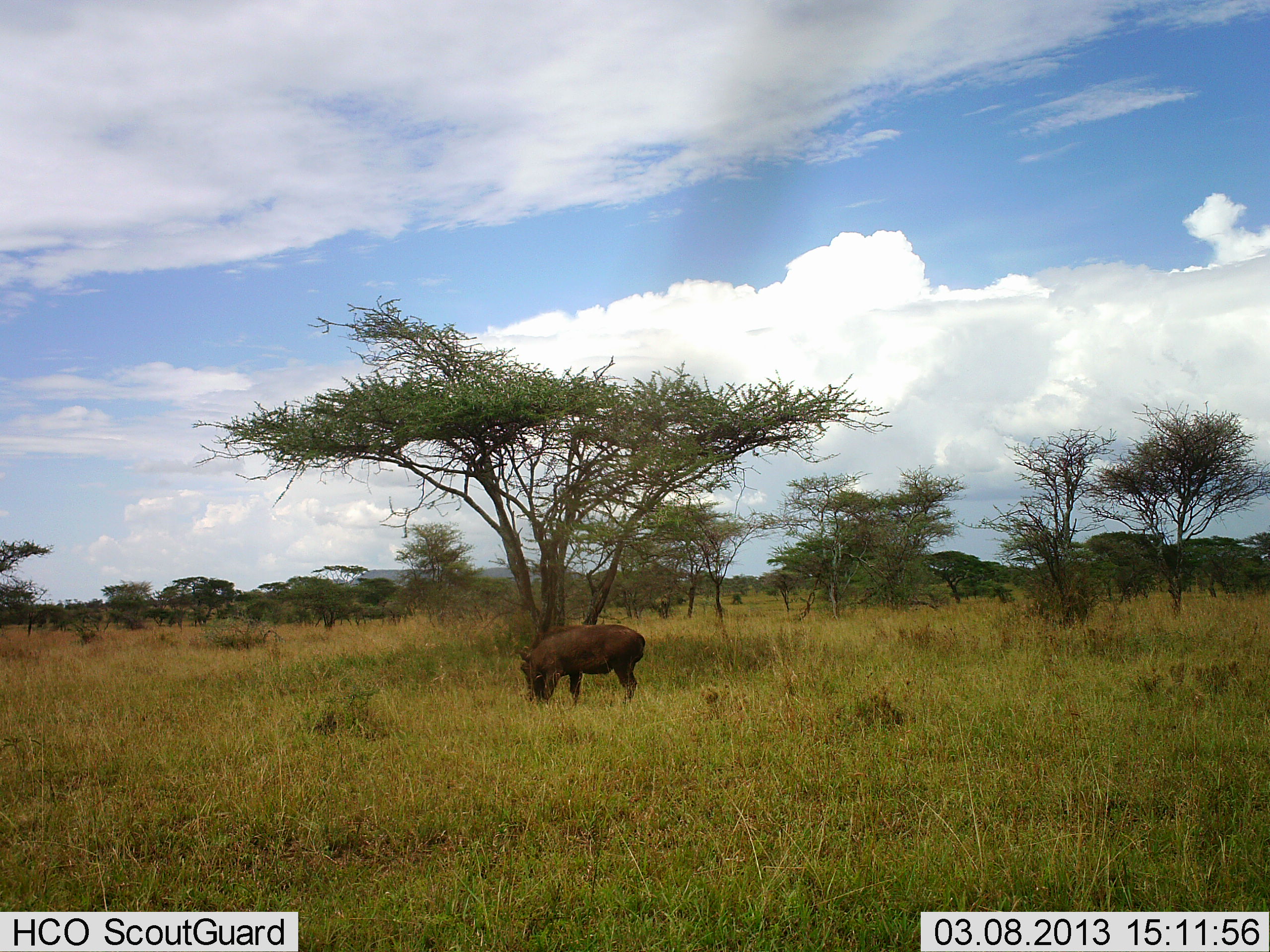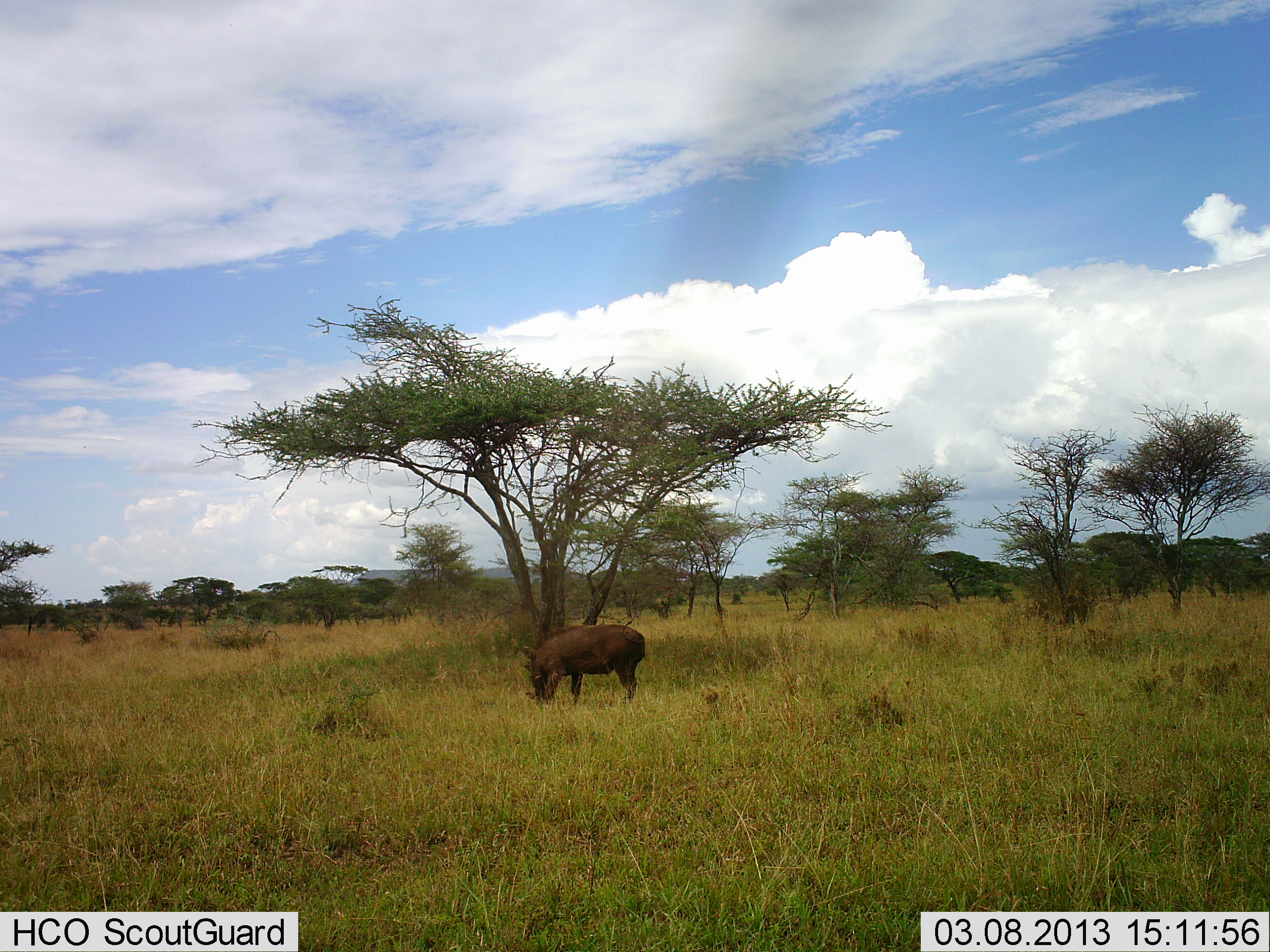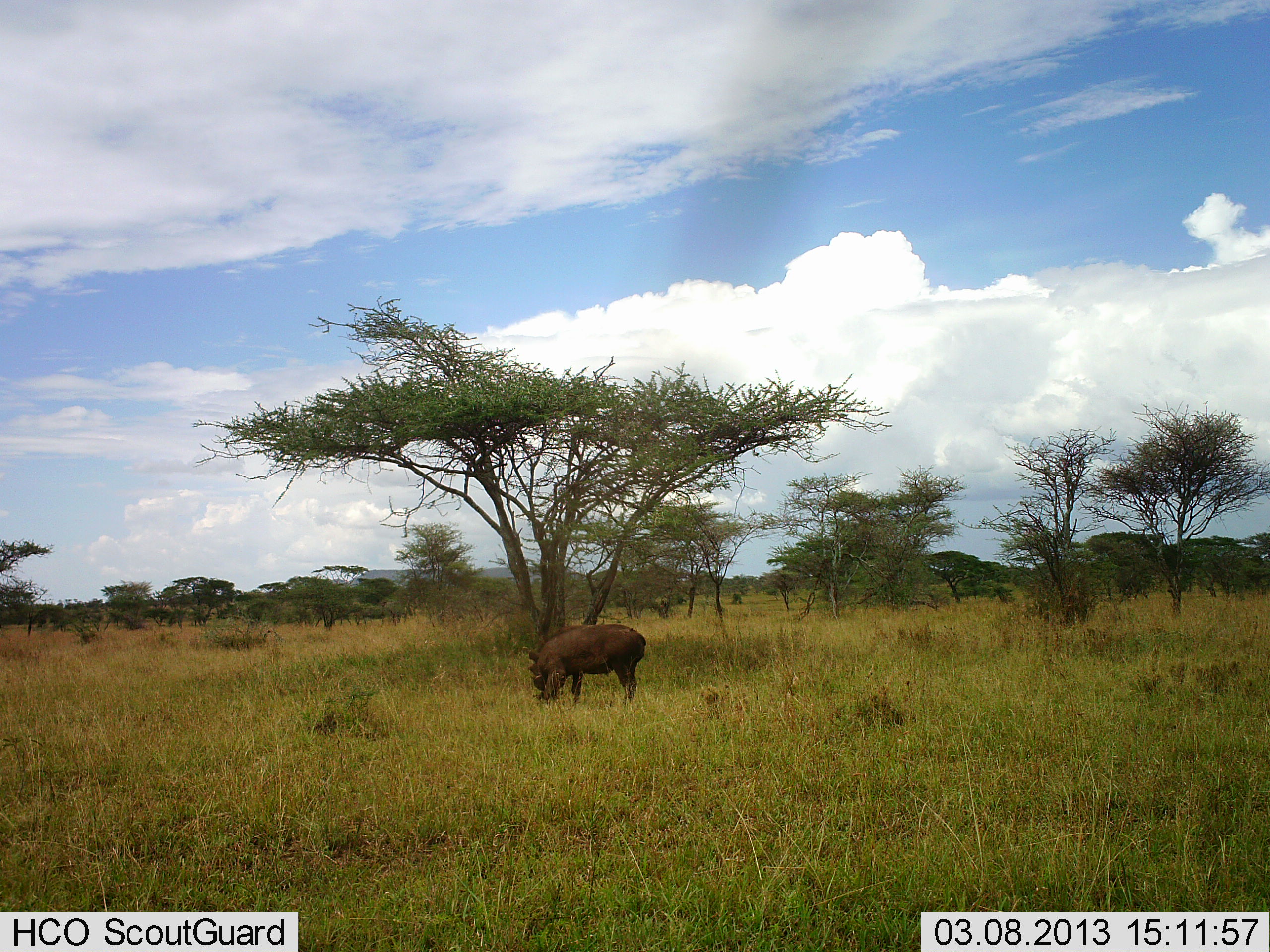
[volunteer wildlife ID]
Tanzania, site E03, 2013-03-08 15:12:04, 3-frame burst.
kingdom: Animalia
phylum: Chordata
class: Mammalia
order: Artiodactyla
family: Suidae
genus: Phacochoerus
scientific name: Phacochoerus africanus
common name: warthog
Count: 1.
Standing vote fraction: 24%.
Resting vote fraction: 0%.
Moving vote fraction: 5%.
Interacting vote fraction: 0%.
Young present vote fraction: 0%.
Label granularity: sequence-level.